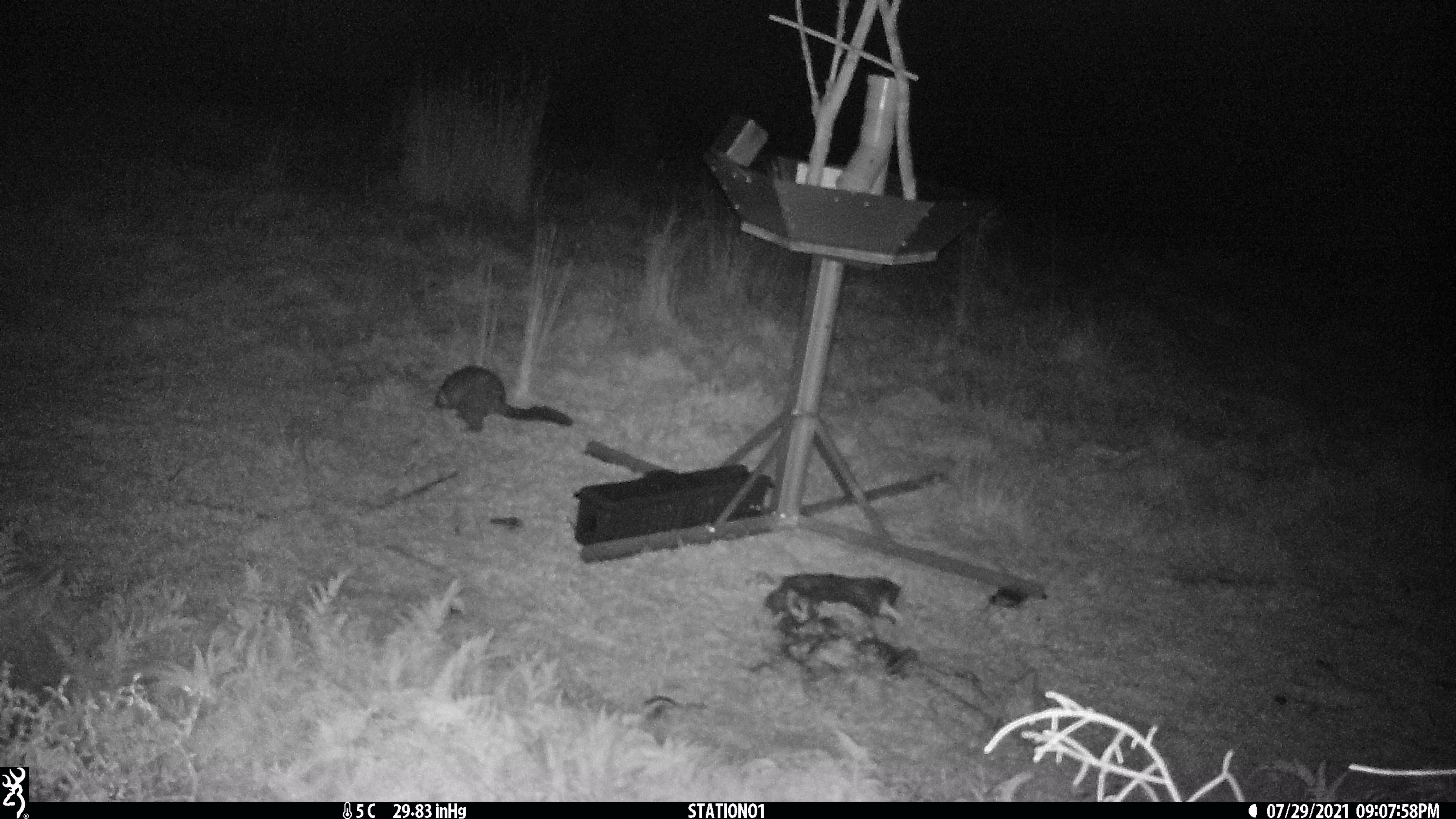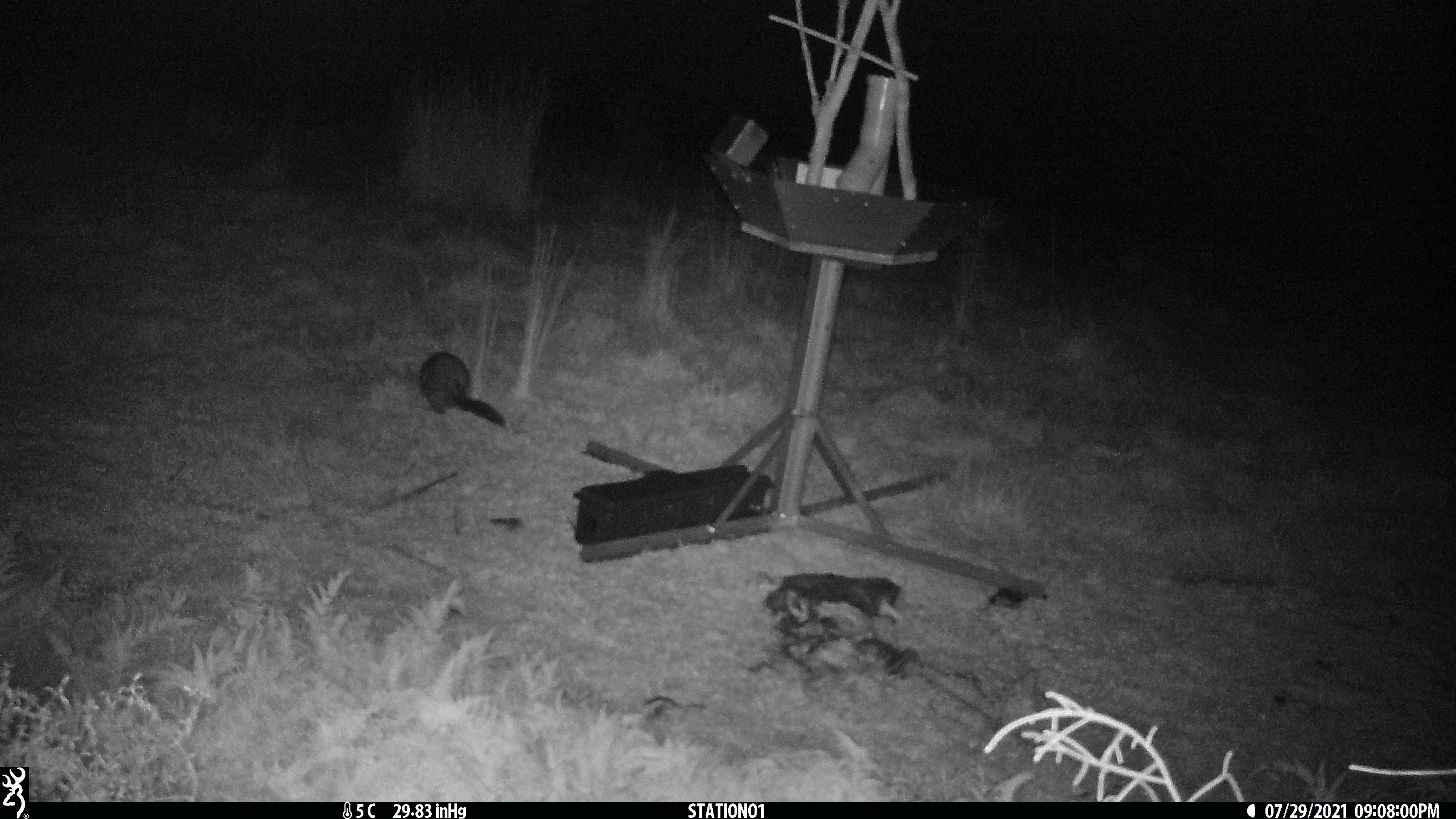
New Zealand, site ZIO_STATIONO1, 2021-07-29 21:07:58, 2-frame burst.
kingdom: Animalia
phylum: Chordata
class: Mammalia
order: Diprotodontia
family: Phalangeridae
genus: Trichosurus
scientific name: Trichosurus vulpecula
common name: common brushtail possum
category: possum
Possum (common brushtail possum) (Trichosurus vulpecula).